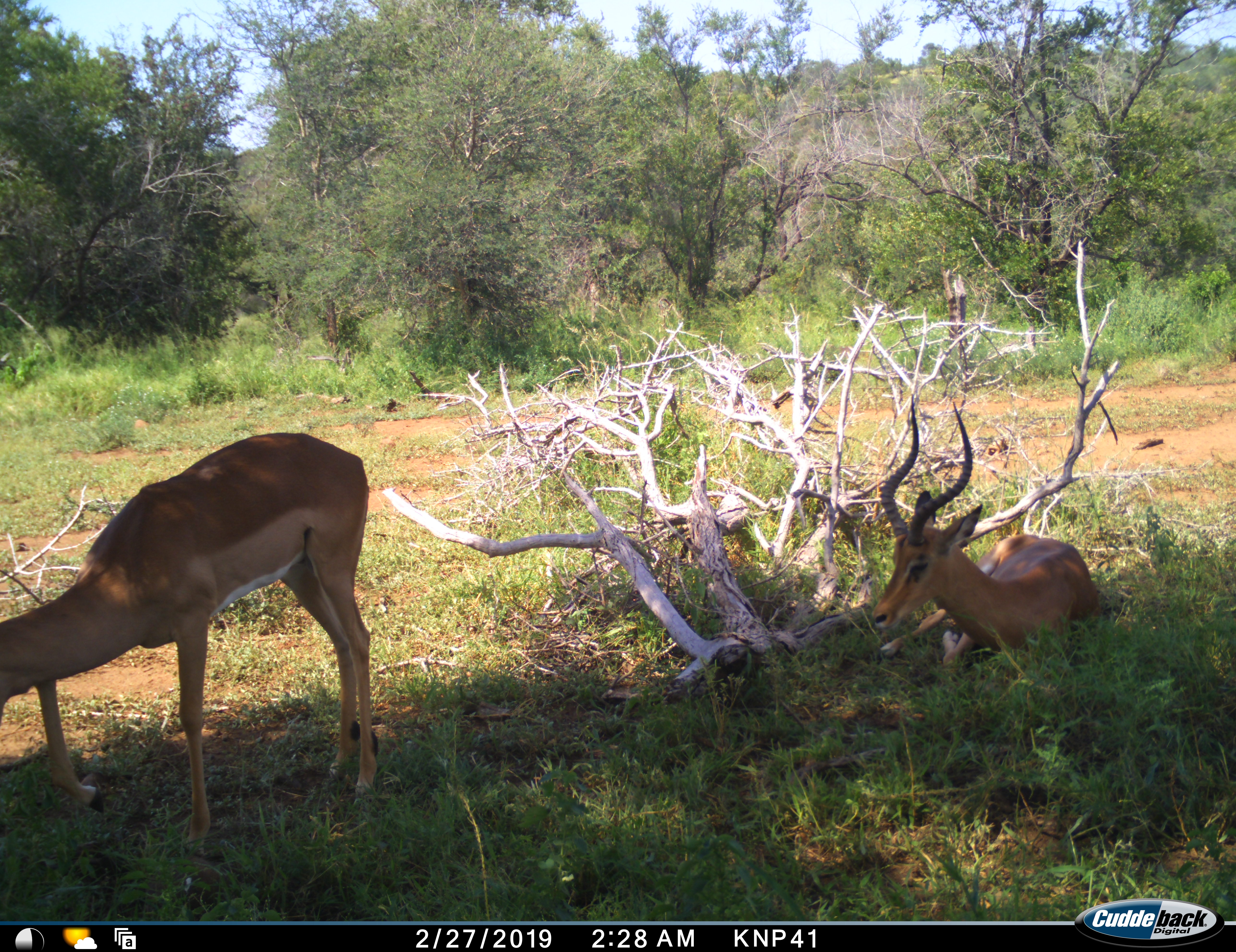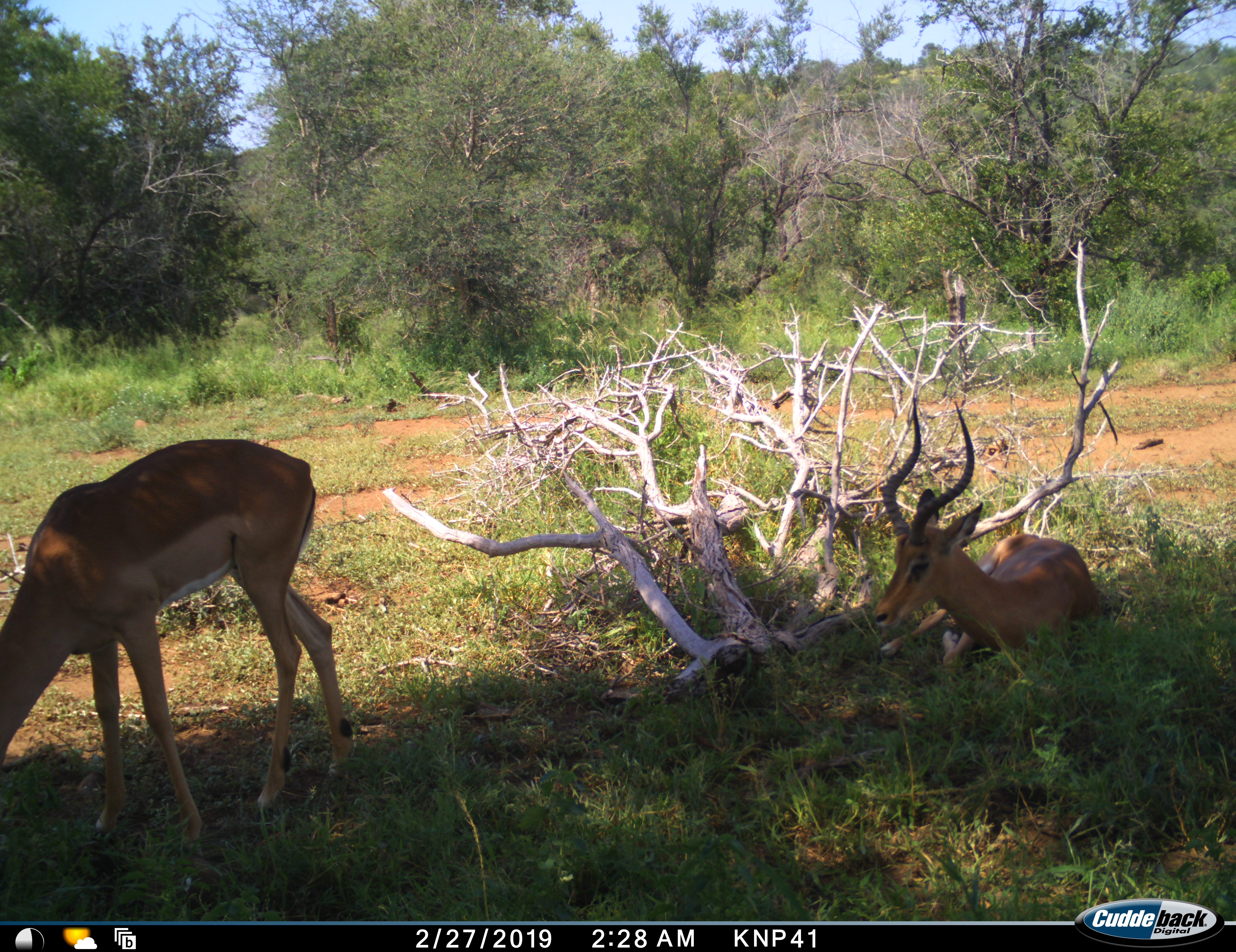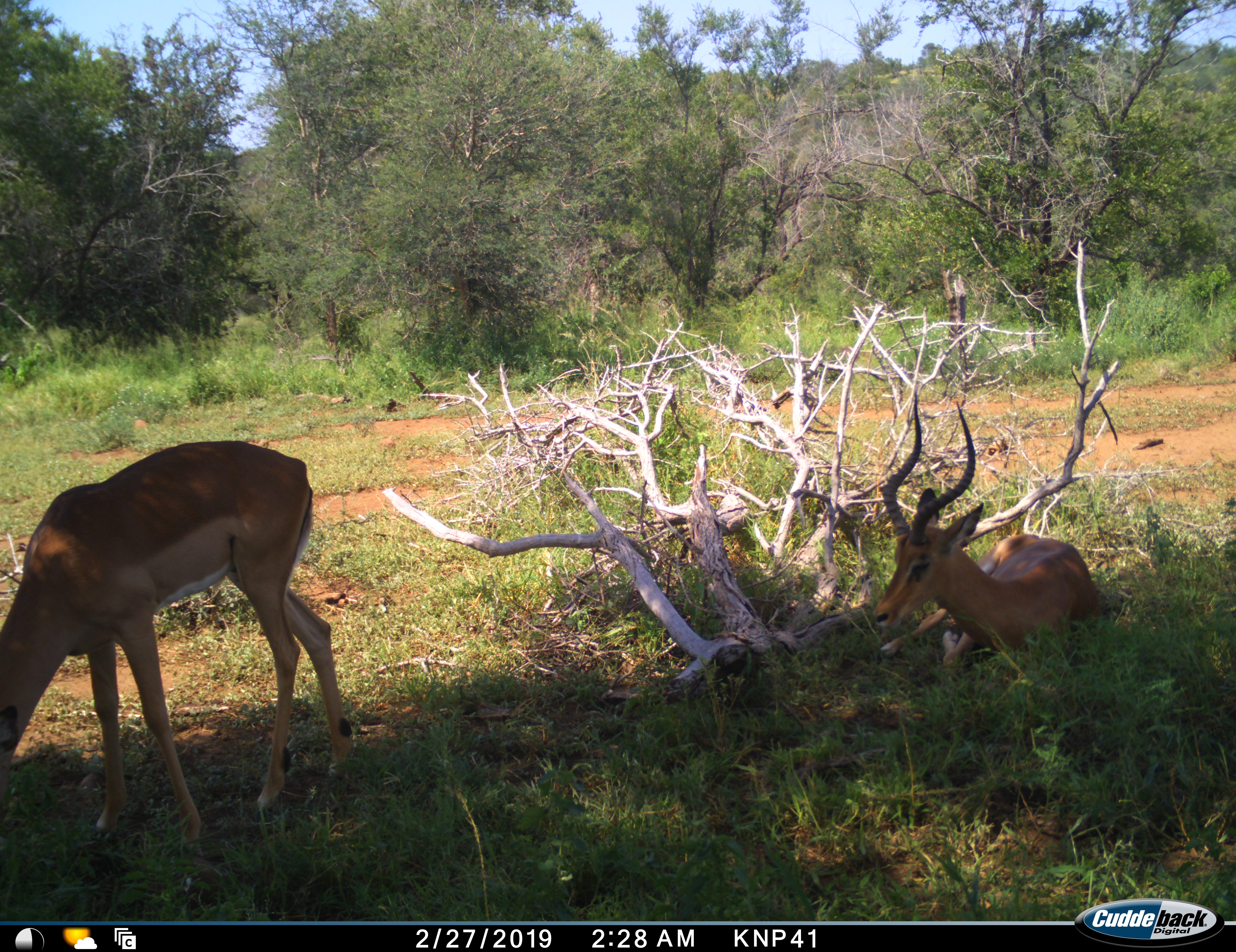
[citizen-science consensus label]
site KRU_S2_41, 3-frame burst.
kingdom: Animalia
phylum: Chordata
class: Mammalia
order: Artiodactyla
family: Bovidae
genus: Aepyceros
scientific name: Aepyceros melampus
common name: impala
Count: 2.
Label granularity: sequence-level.